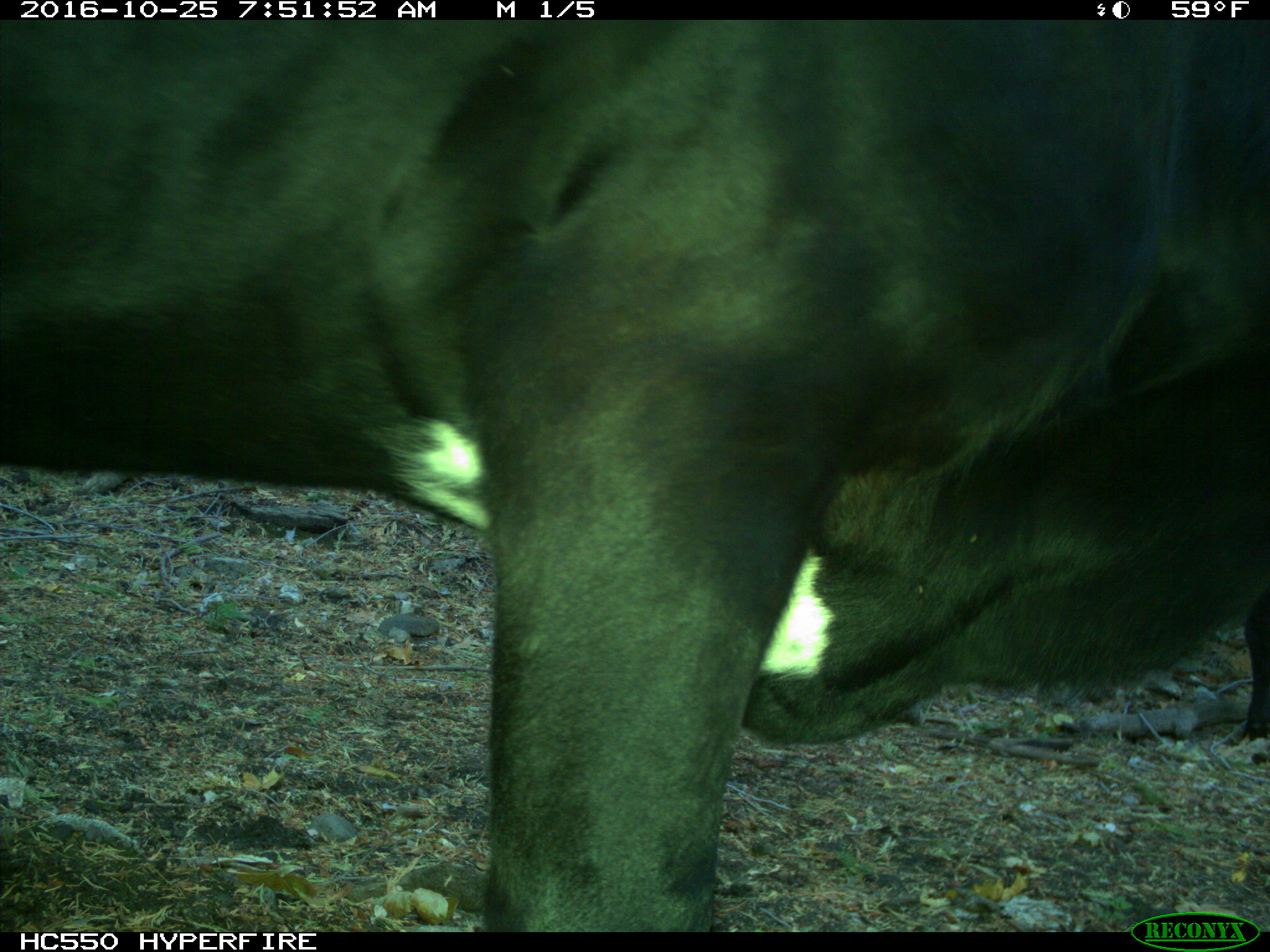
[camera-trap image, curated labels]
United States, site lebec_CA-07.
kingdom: Animalia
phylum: Chordata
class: Mammalia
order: Artiodactyla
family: Bovidae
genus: Bos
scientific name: Bos taurus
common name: domestic cow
Bos taurus (domestic cow).